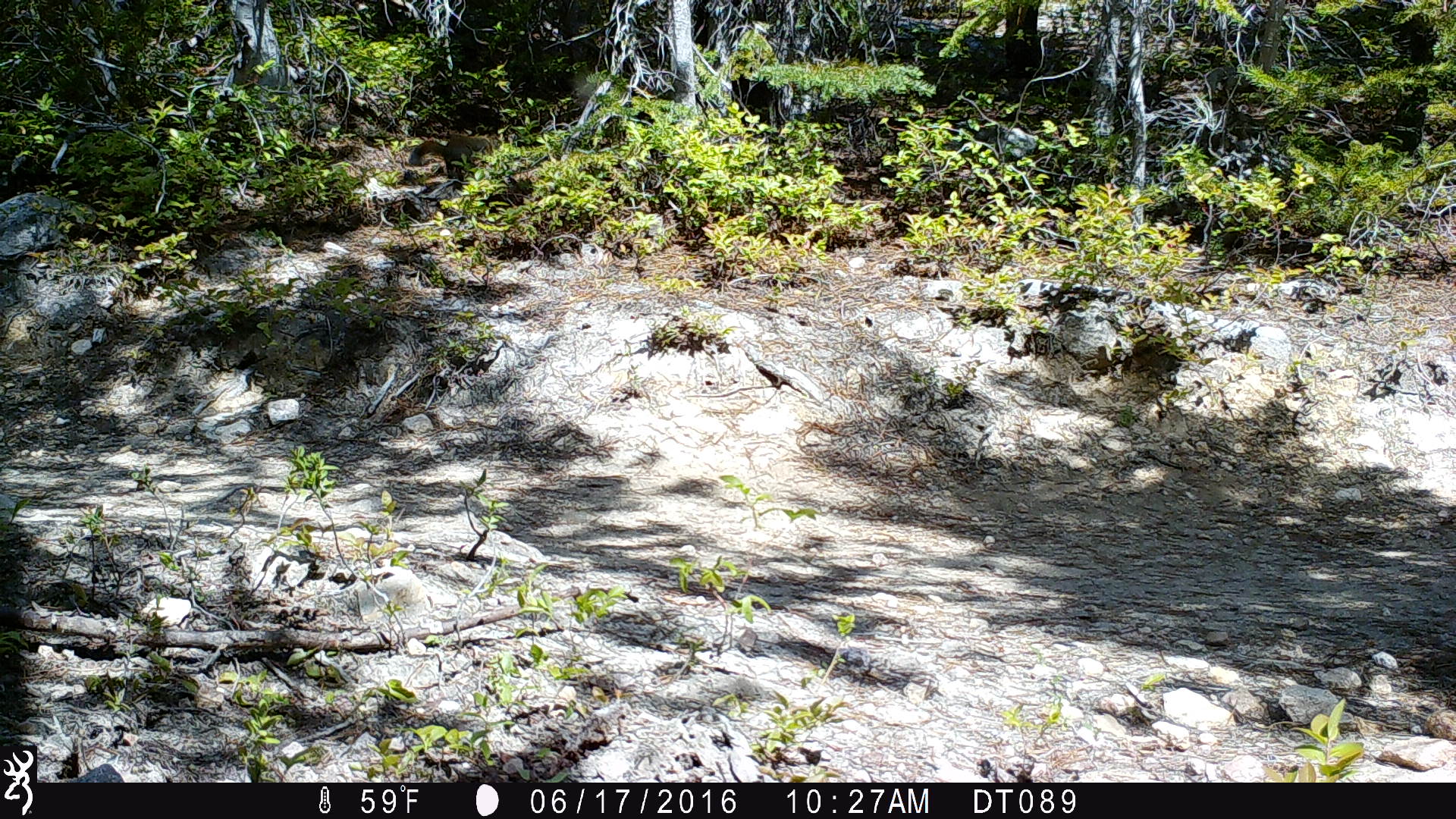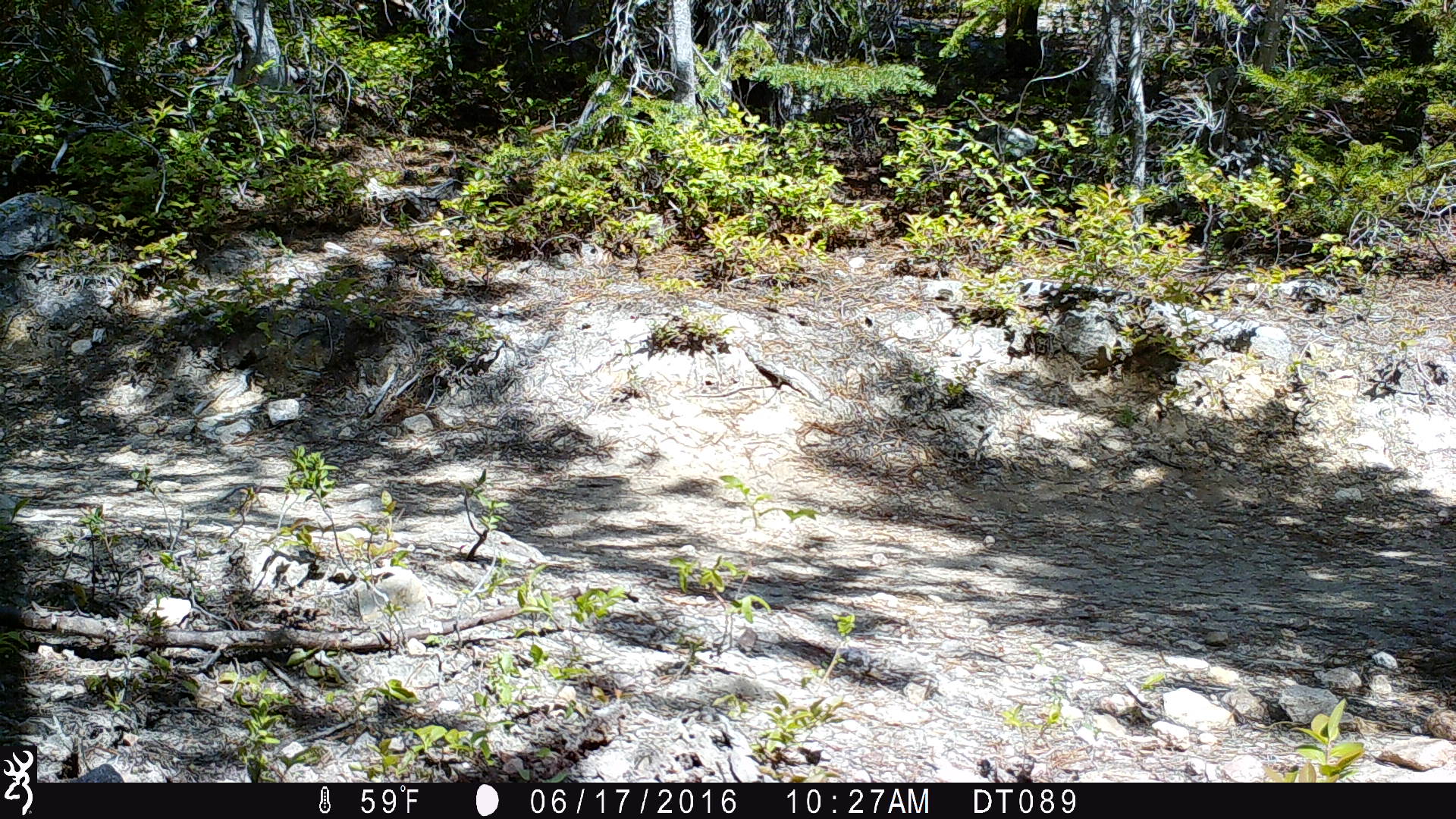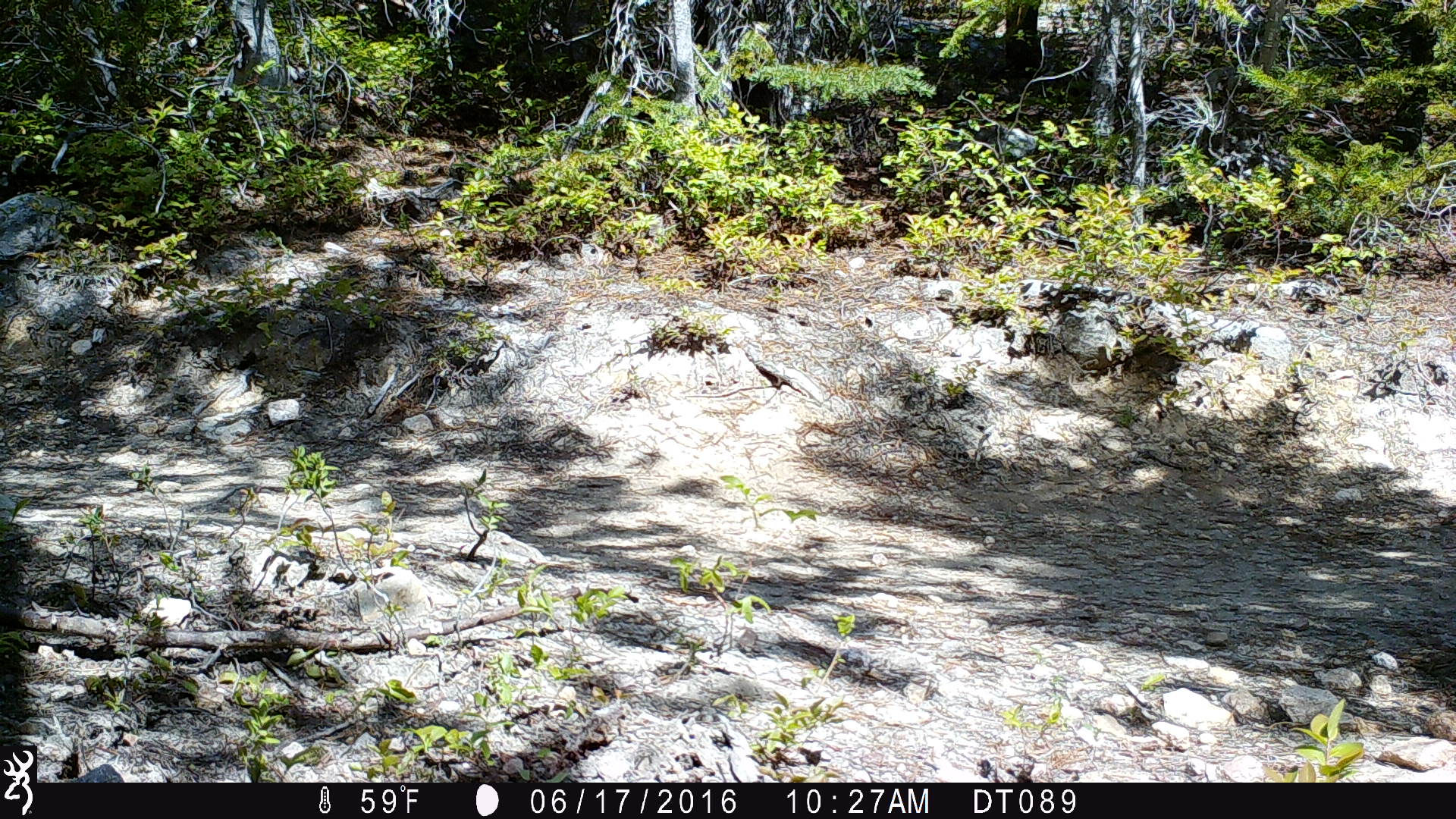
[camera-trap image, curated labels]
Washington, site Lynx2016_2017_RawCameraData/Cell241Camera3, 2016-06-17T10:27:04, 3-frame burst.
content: unidentified animal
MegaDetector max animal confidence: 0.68